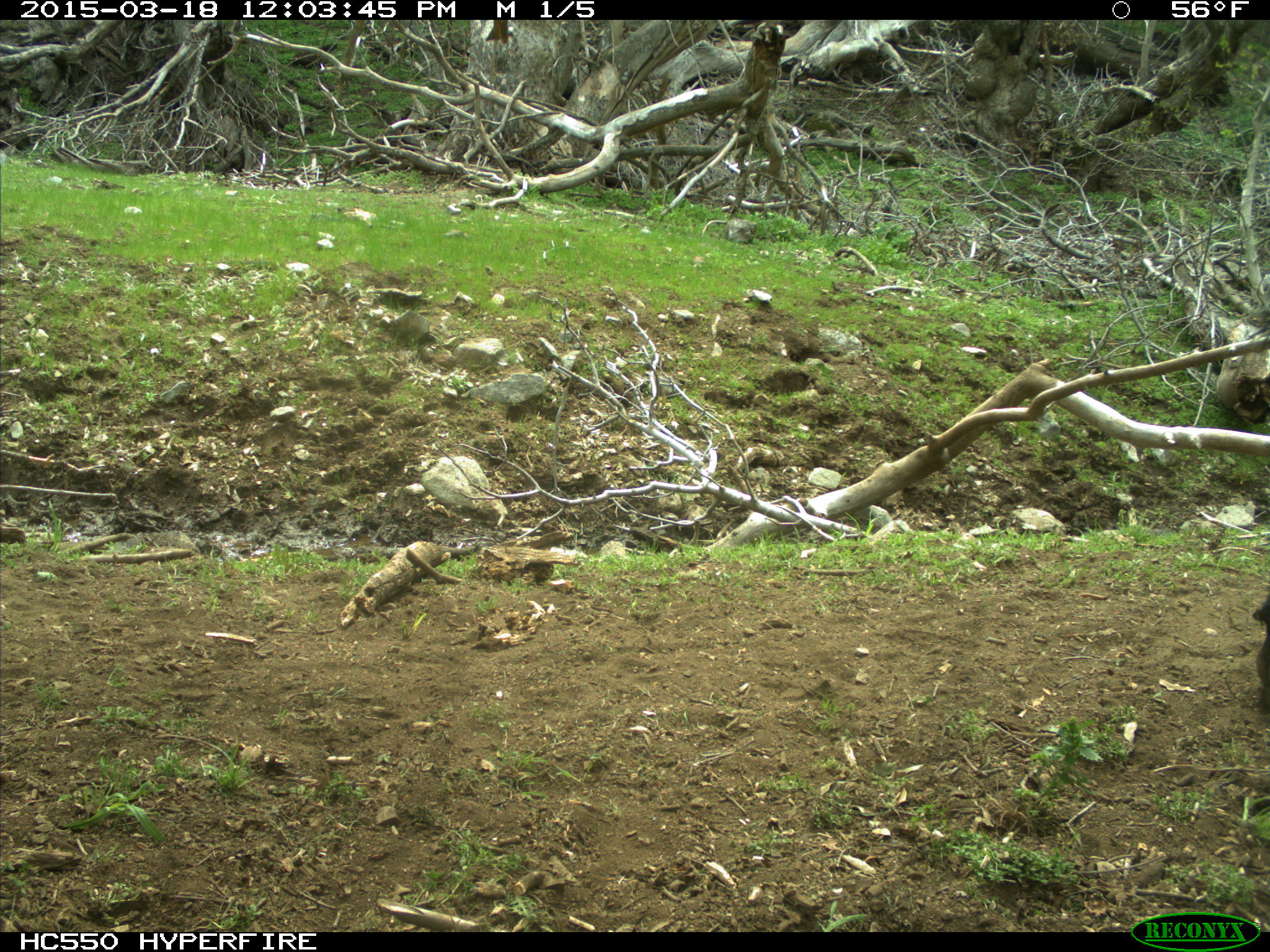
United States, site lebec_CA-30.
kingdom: Animalia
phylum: Chordata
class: Mammalia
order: Artiodactyla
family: Bovidae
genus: Bos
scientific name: Bos taurus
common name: domestic cow